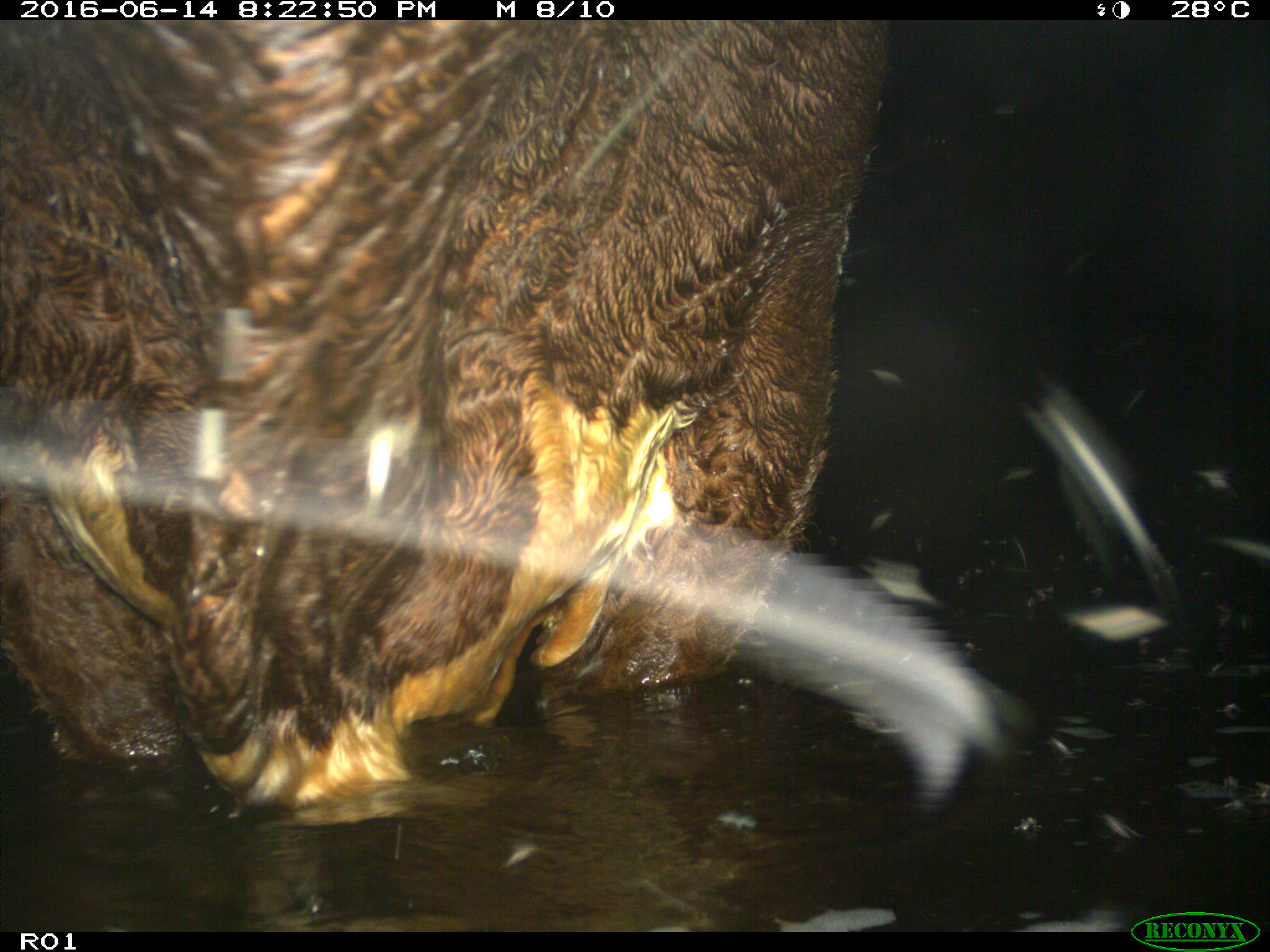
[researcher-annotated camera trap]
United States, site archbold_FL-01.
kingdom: Animalia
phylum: Chordata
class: Mammalia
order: Artiodactyla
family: Bovidae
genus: Bos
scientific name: Bos taurus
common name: domestic cow